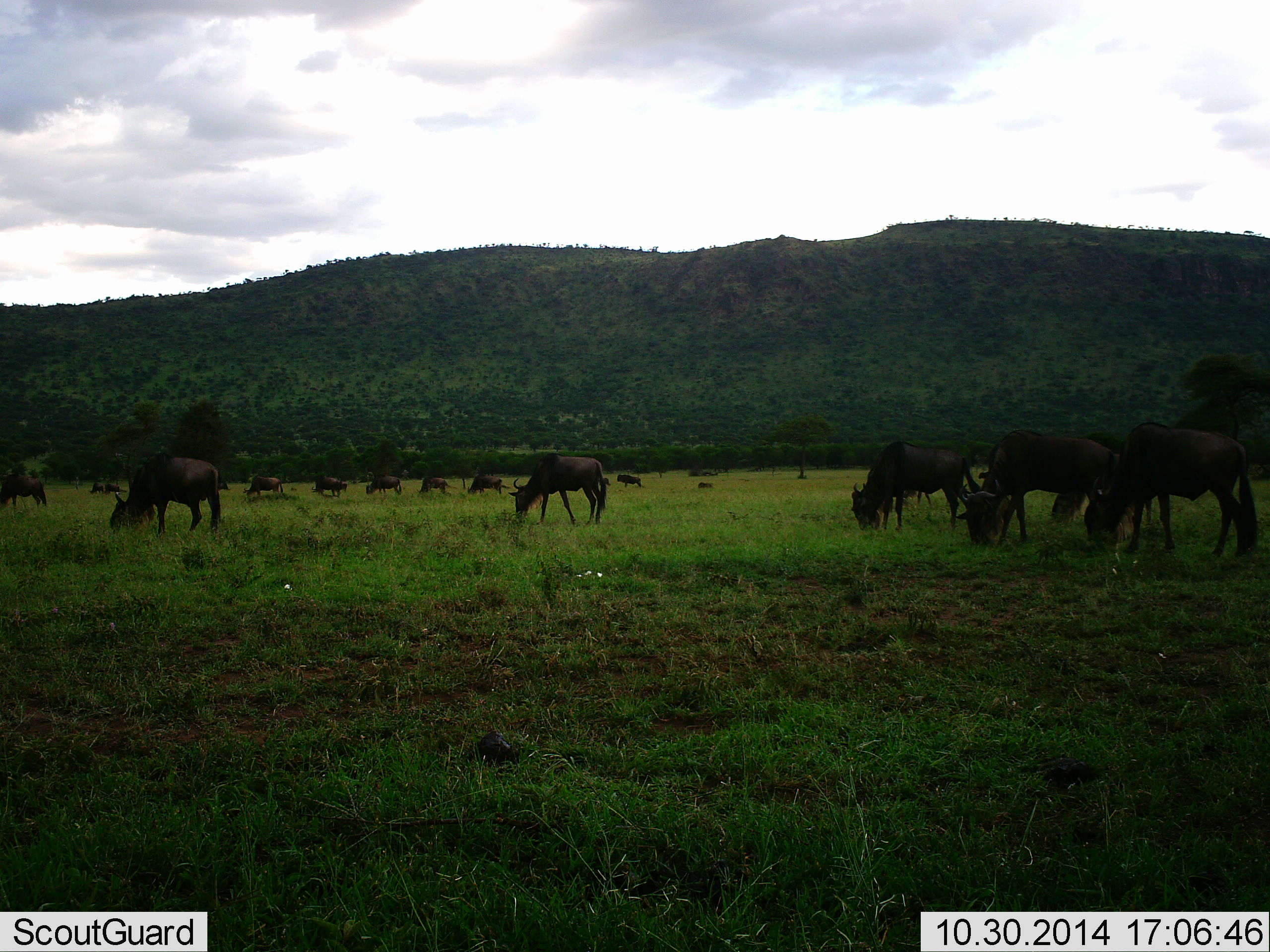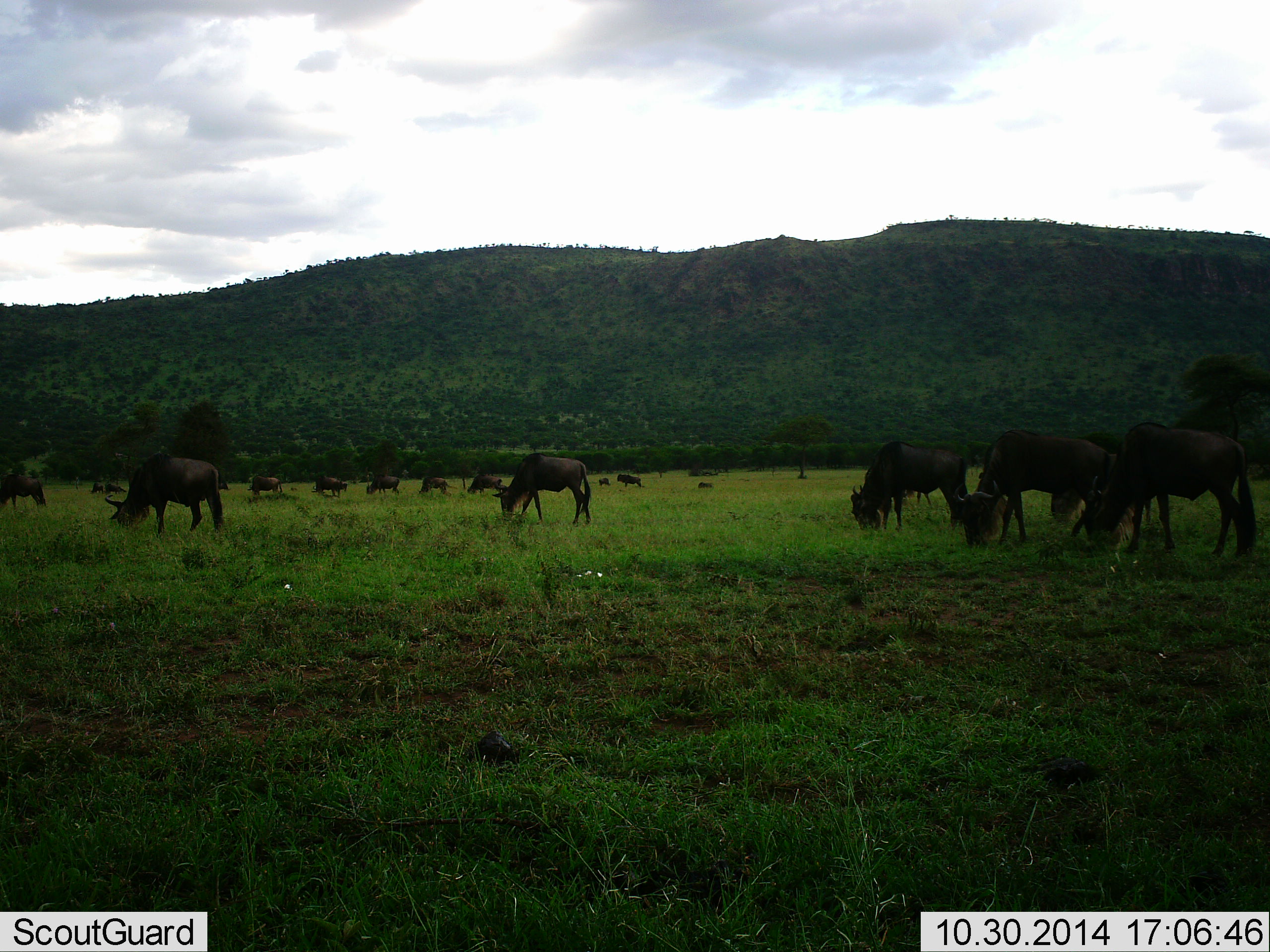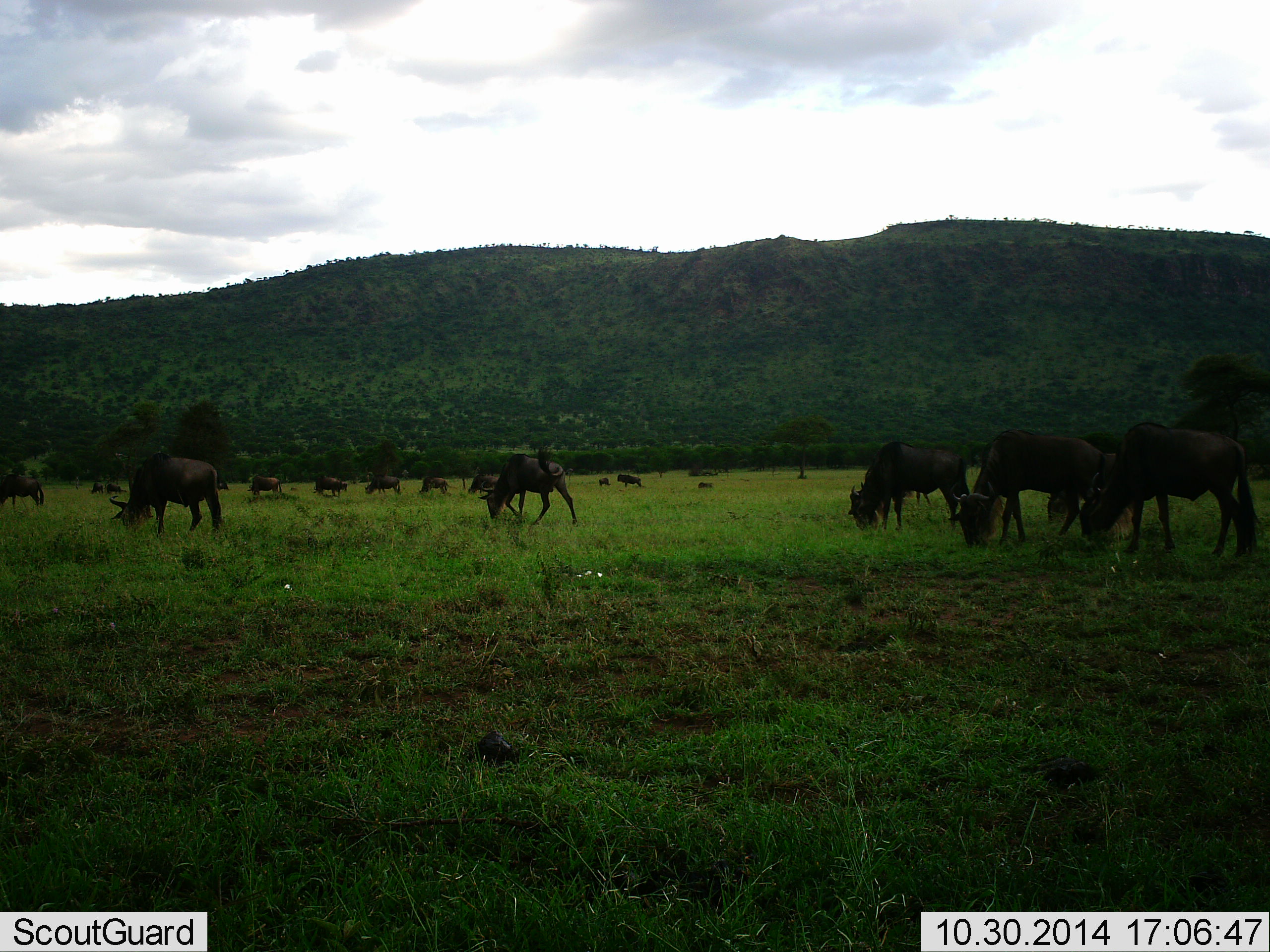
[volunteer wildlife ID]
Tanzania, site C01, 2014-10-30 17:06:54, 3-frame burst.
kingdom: Animalia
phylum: Chordata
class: Mammalia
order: Artiodactyla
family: Bovidae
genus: Connochaetes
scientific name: Connochaetes taurinus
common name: blue wildebeest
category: wildebeest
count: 11-50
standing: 40%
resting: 0%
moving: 30%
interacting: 0%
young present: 0%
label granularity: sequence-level